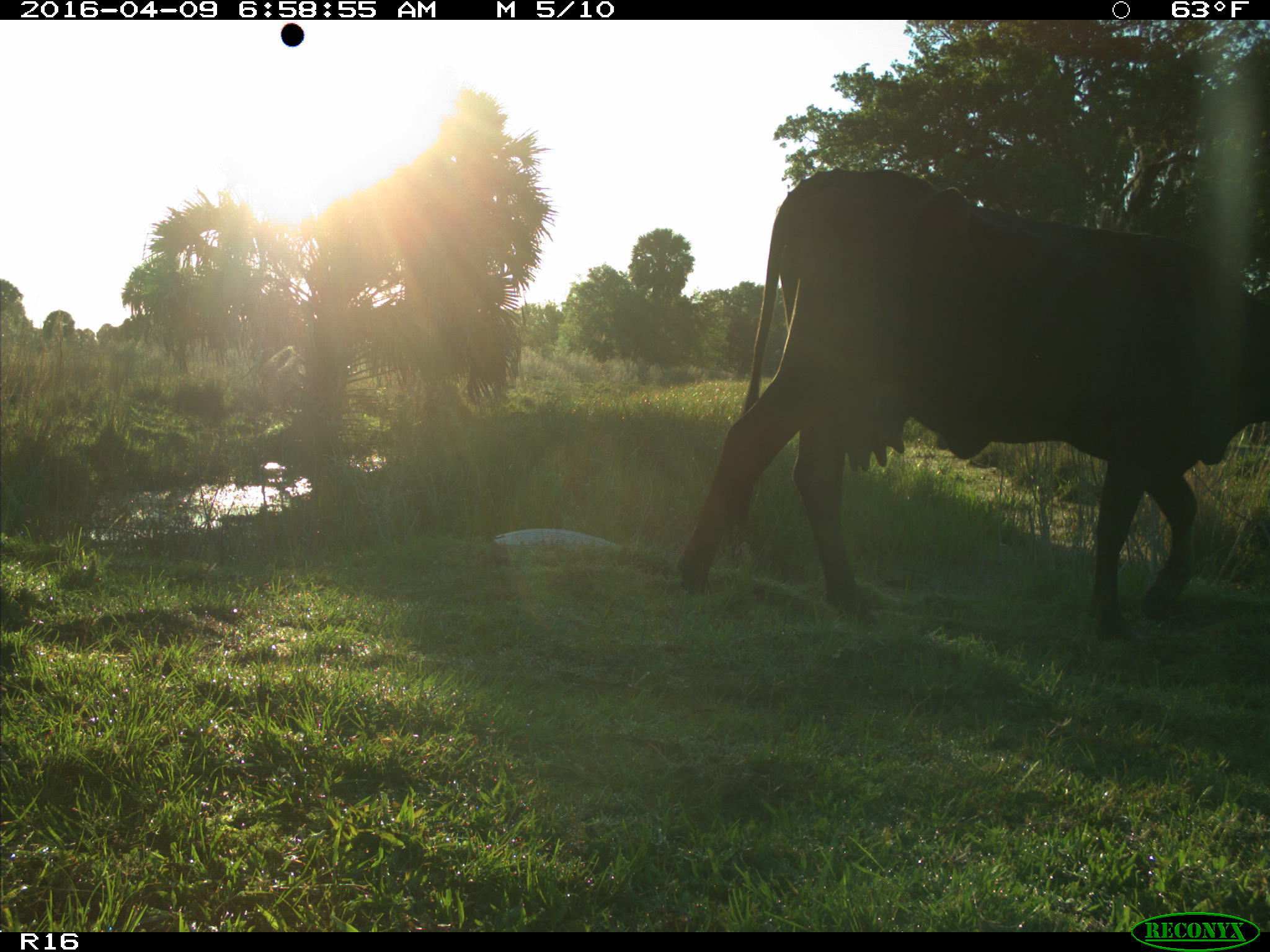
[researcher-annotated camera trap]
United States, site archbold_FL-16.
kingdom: Animalia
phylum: Chordata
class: Mammalia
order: Artiodactyla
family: Bovidae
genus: Bos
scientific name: Bos taurus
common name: domestic cow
Bos taurus (domestic cow).